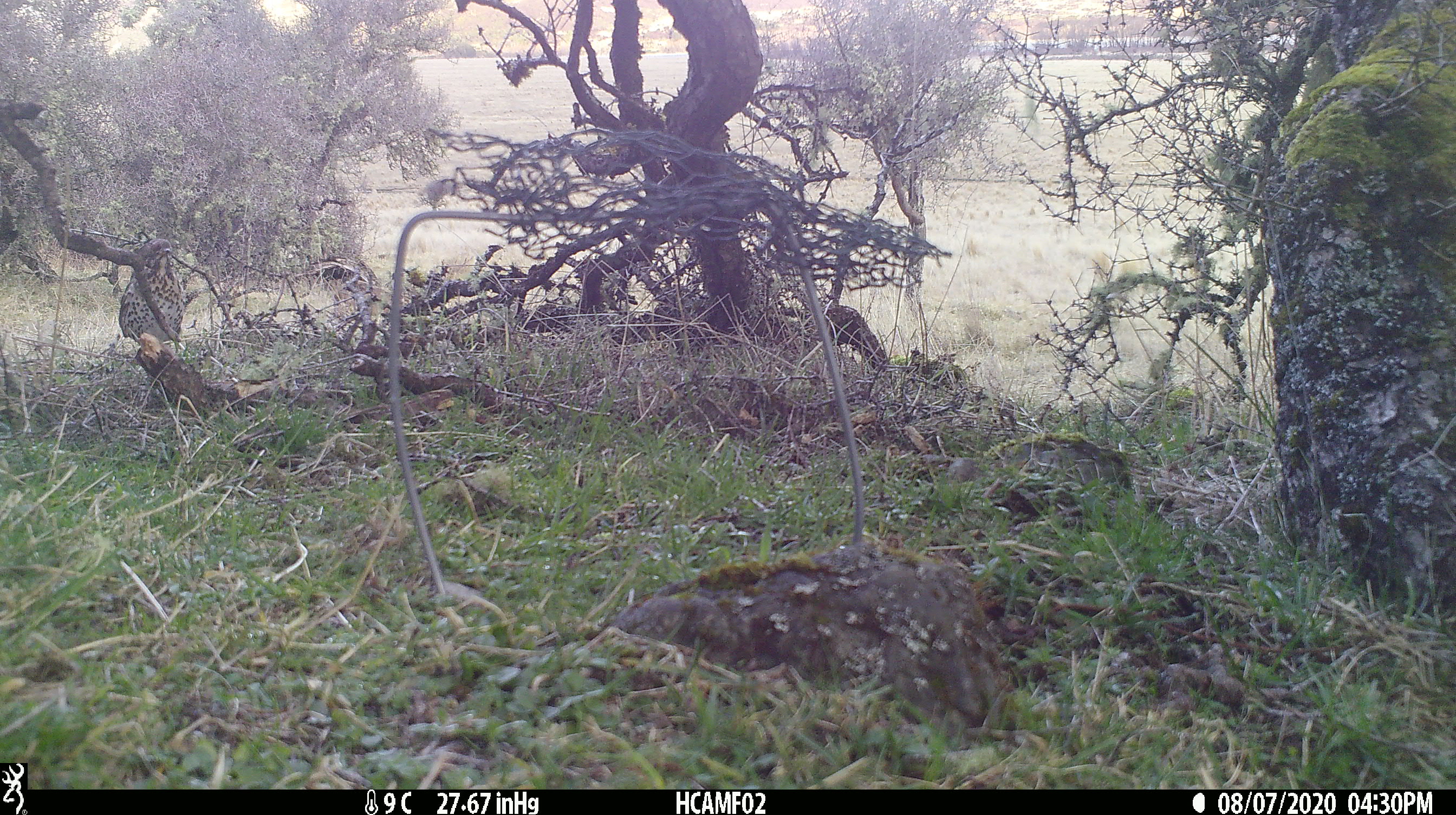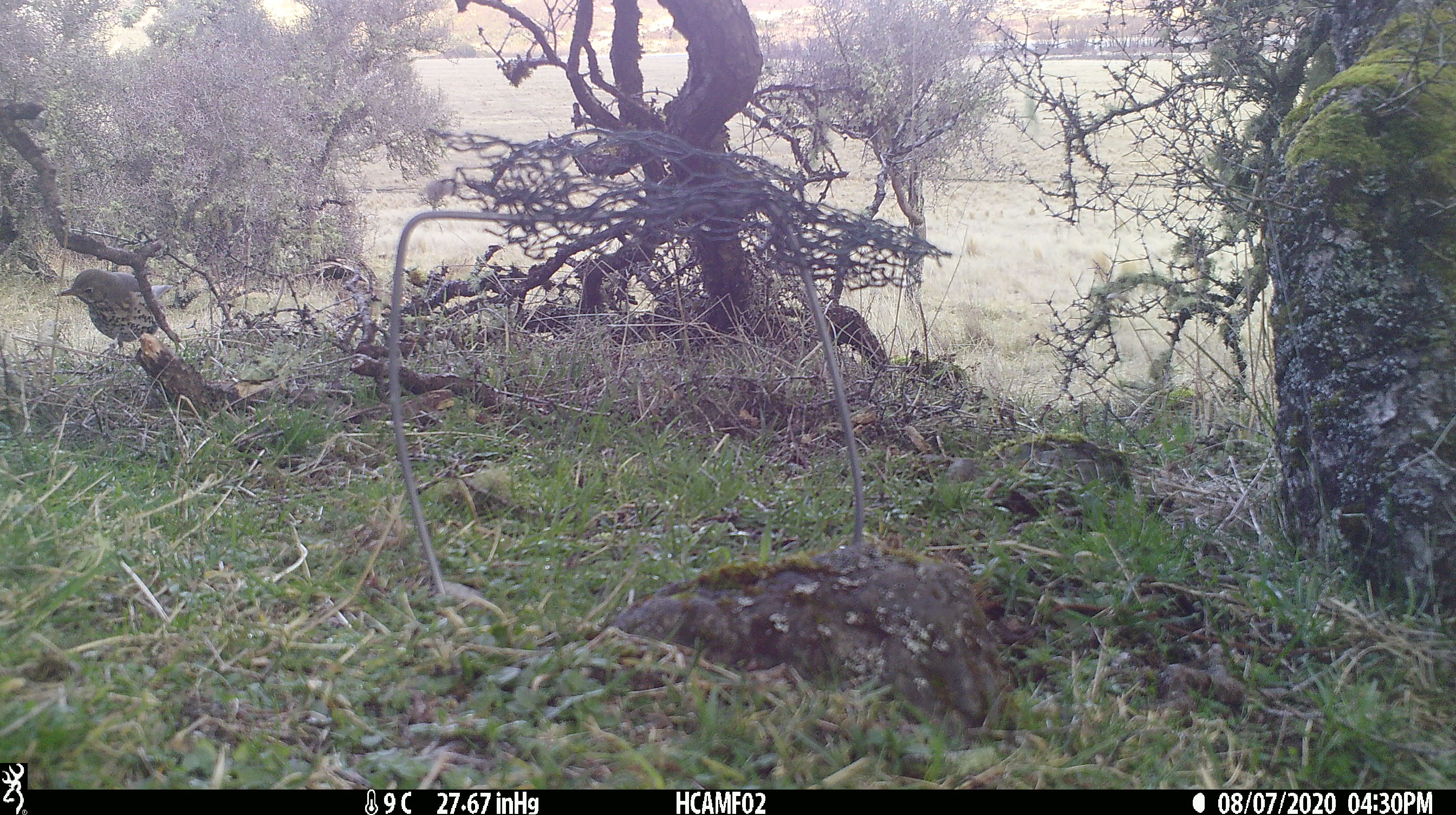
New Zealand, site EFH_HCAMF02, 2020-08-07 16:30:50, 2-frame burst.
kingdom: Animalia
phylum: Chordata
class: Aves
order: Passeriformes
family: Turdidae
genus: Turdus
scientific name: Turdus philomelos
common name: song thrush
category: thrush